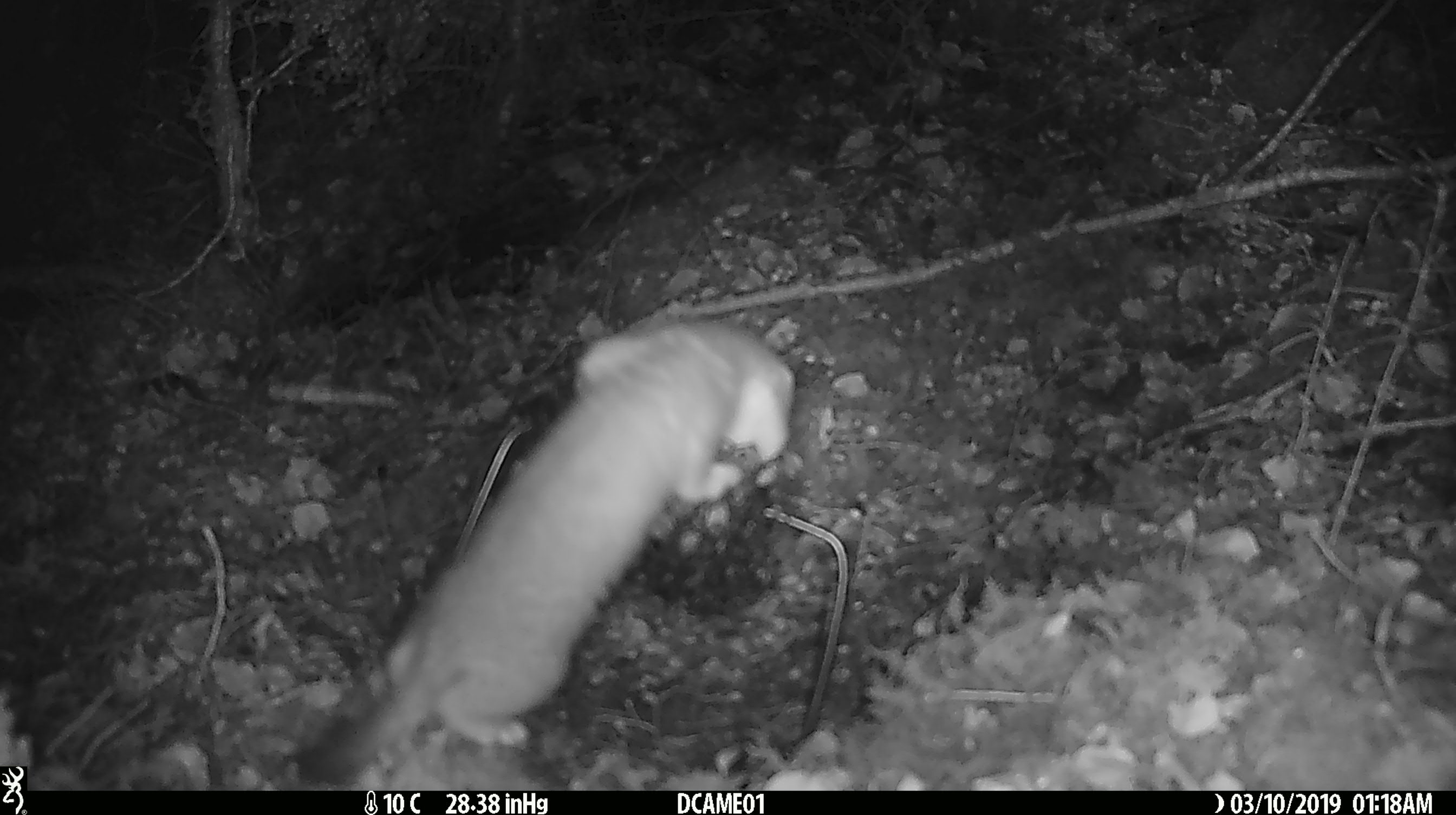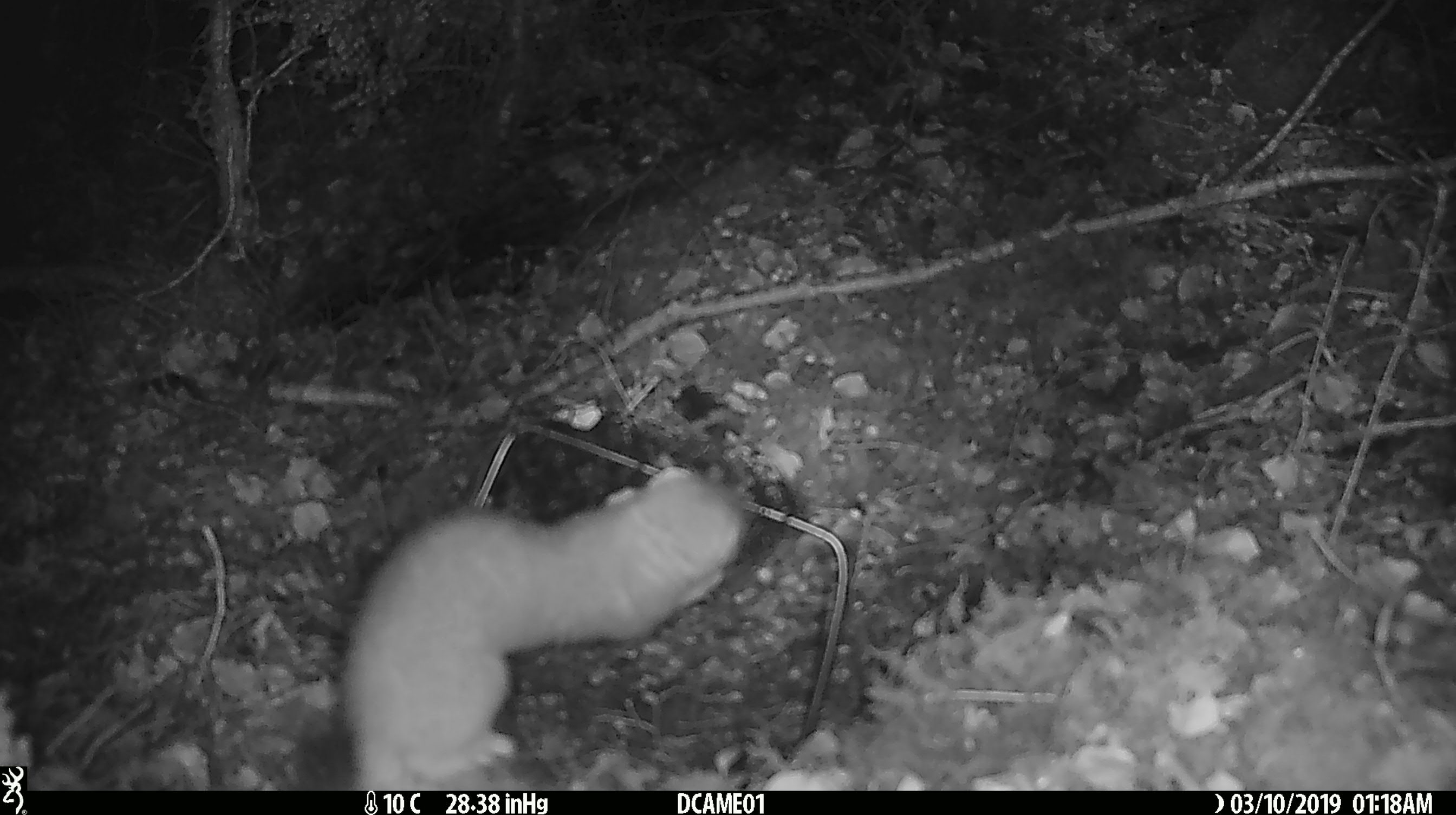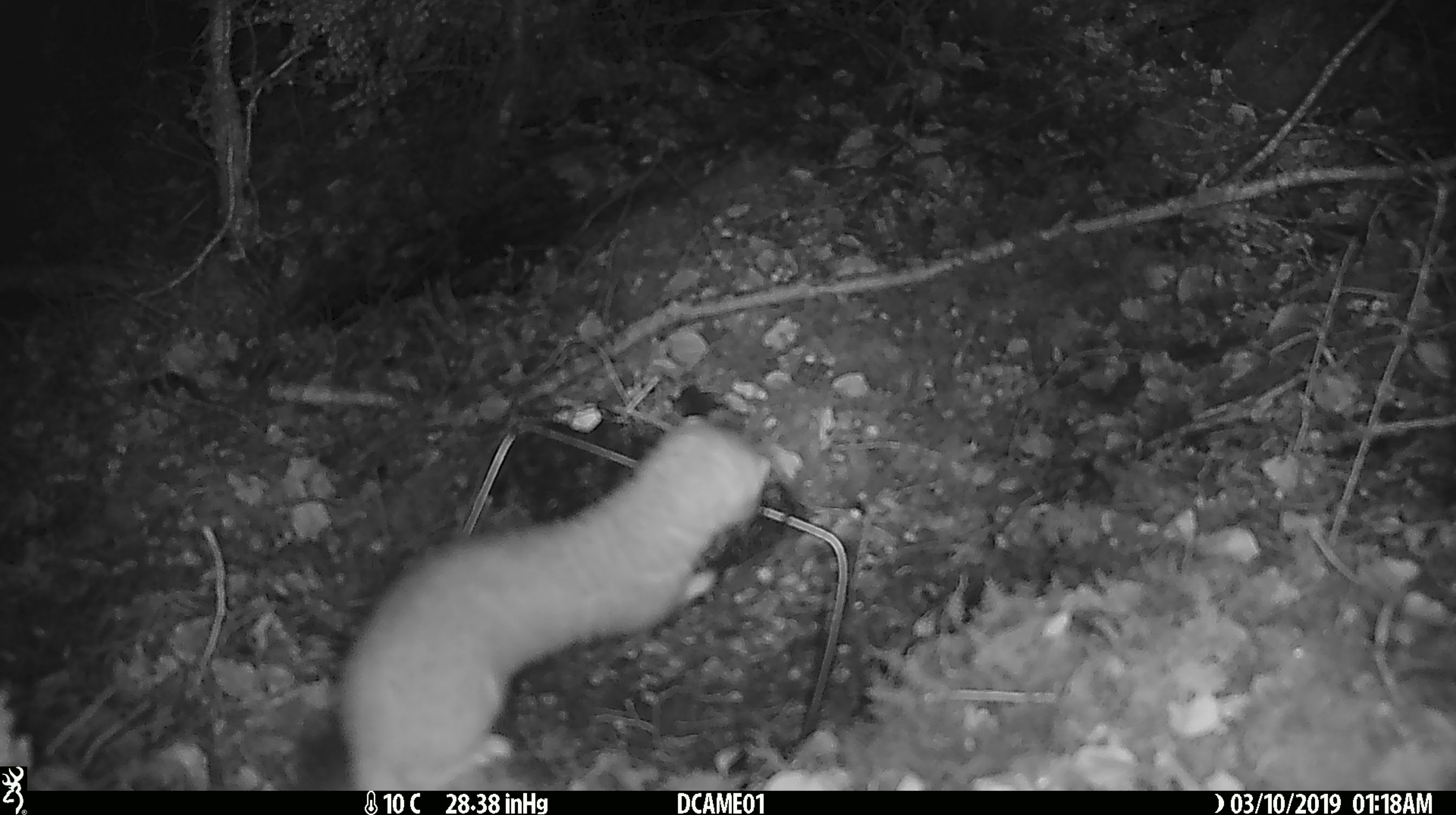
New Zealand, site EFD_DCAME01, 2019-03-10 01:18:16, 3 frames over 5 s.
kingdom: Animalia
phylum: Chordata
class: Mammalia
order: Carnivora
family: Mustelidae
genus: Mustela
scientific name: Mustela erminea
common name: stoat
Stoat (Mustela erminea).